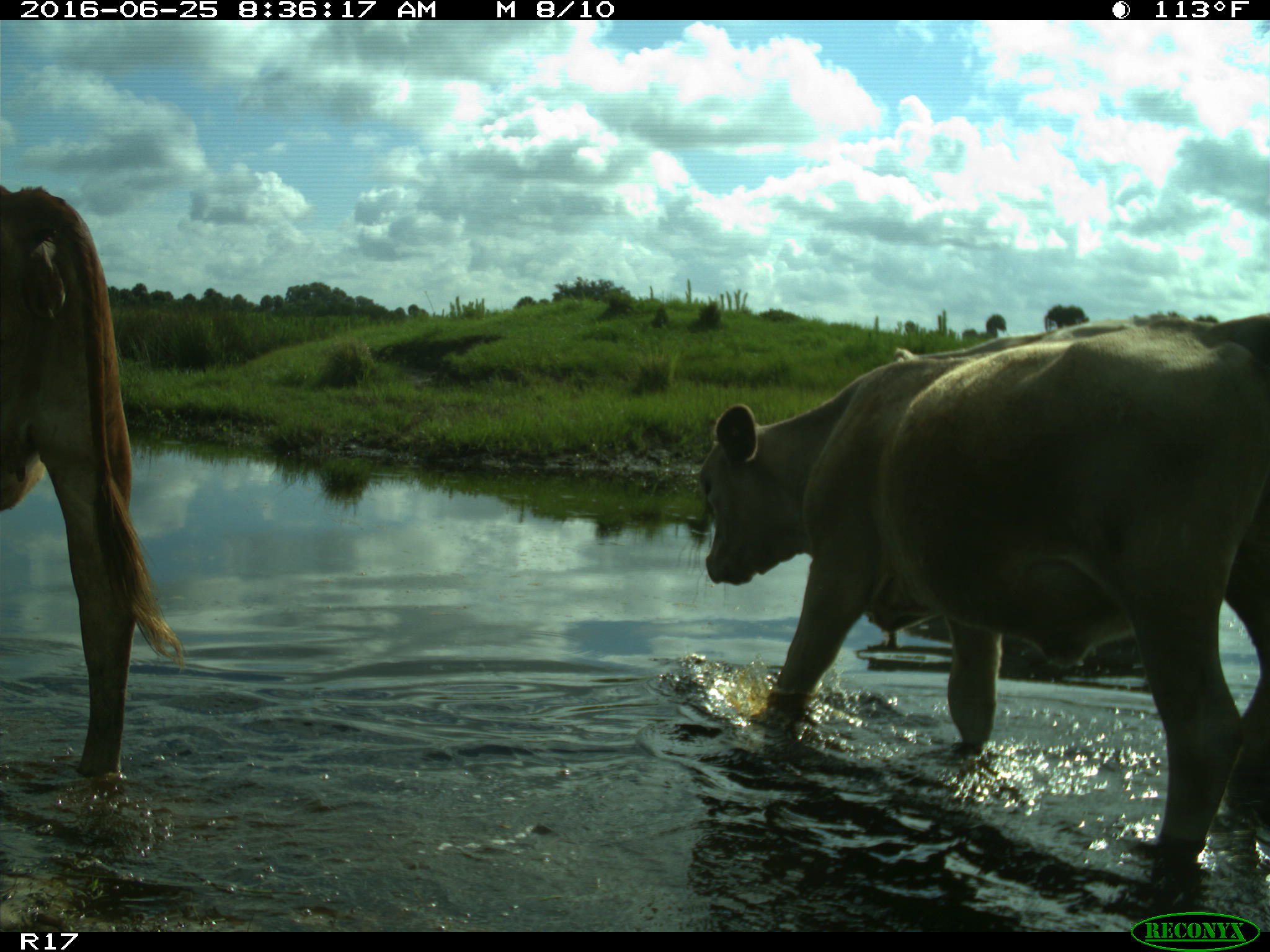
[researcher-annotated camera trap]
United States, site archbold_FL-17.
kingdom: Animalia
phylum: Chordata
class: Mammalia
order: Artiodactyla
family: Bovidae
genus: Bos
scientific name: Bos taurus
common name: domestic cow